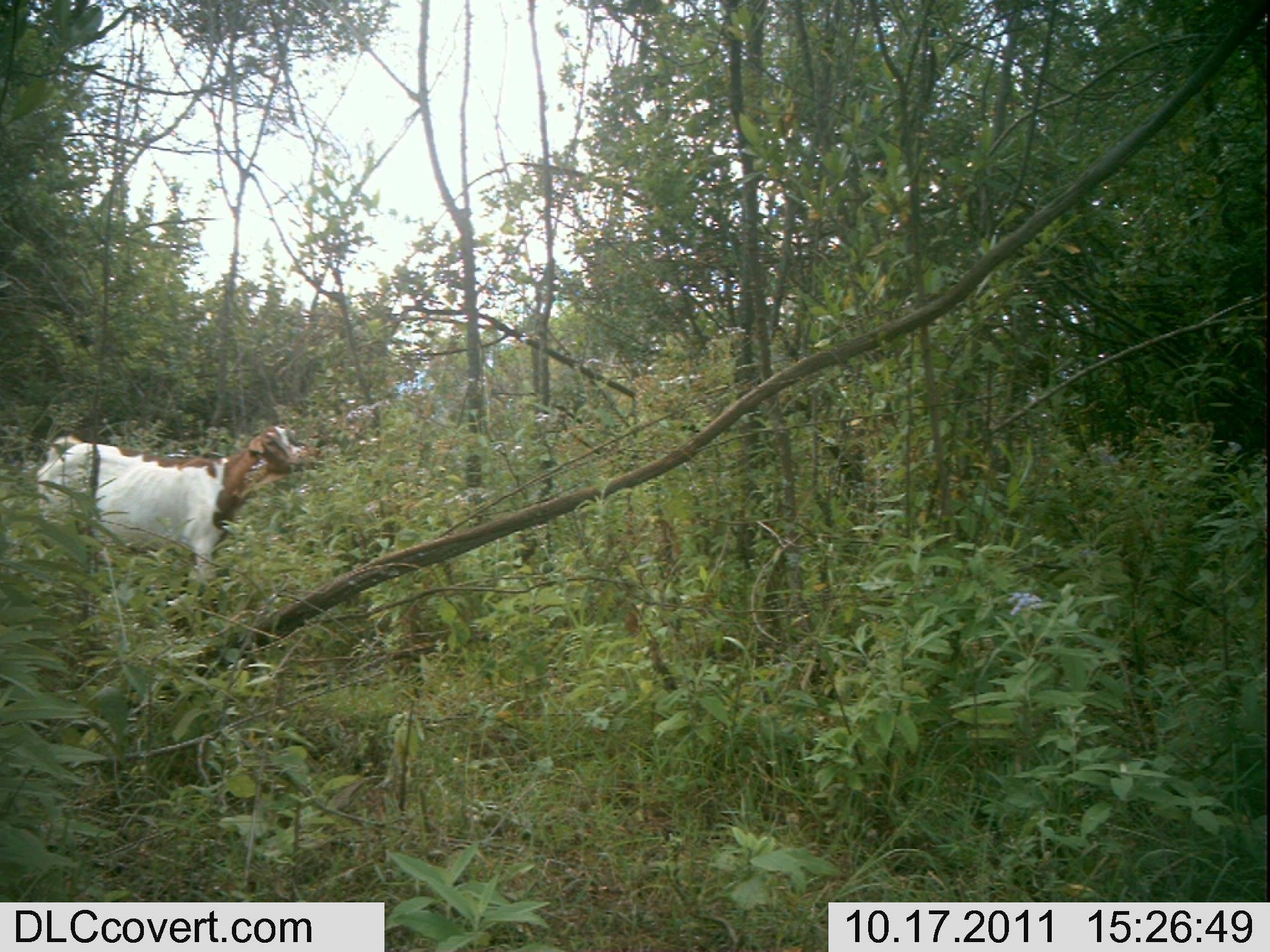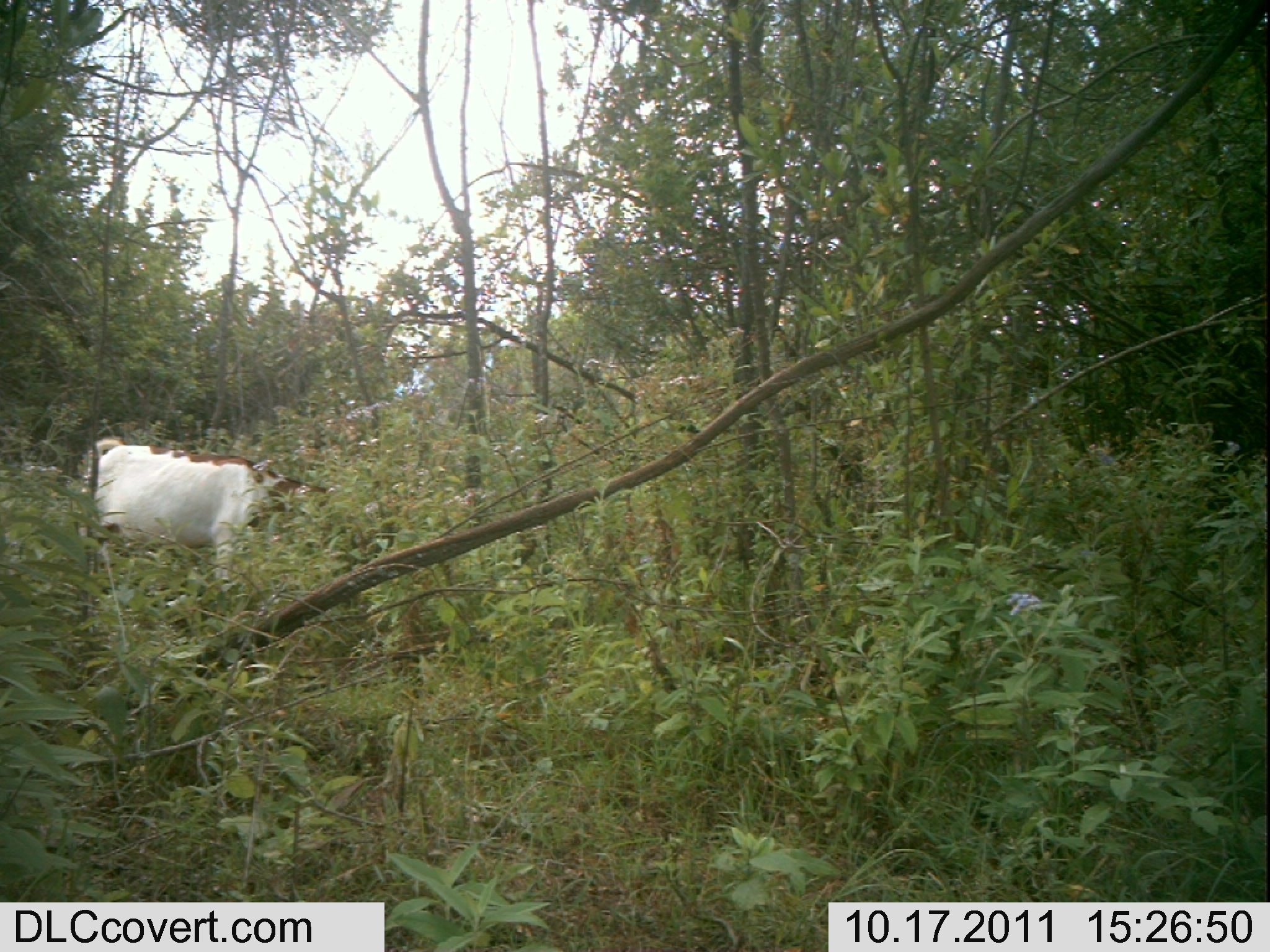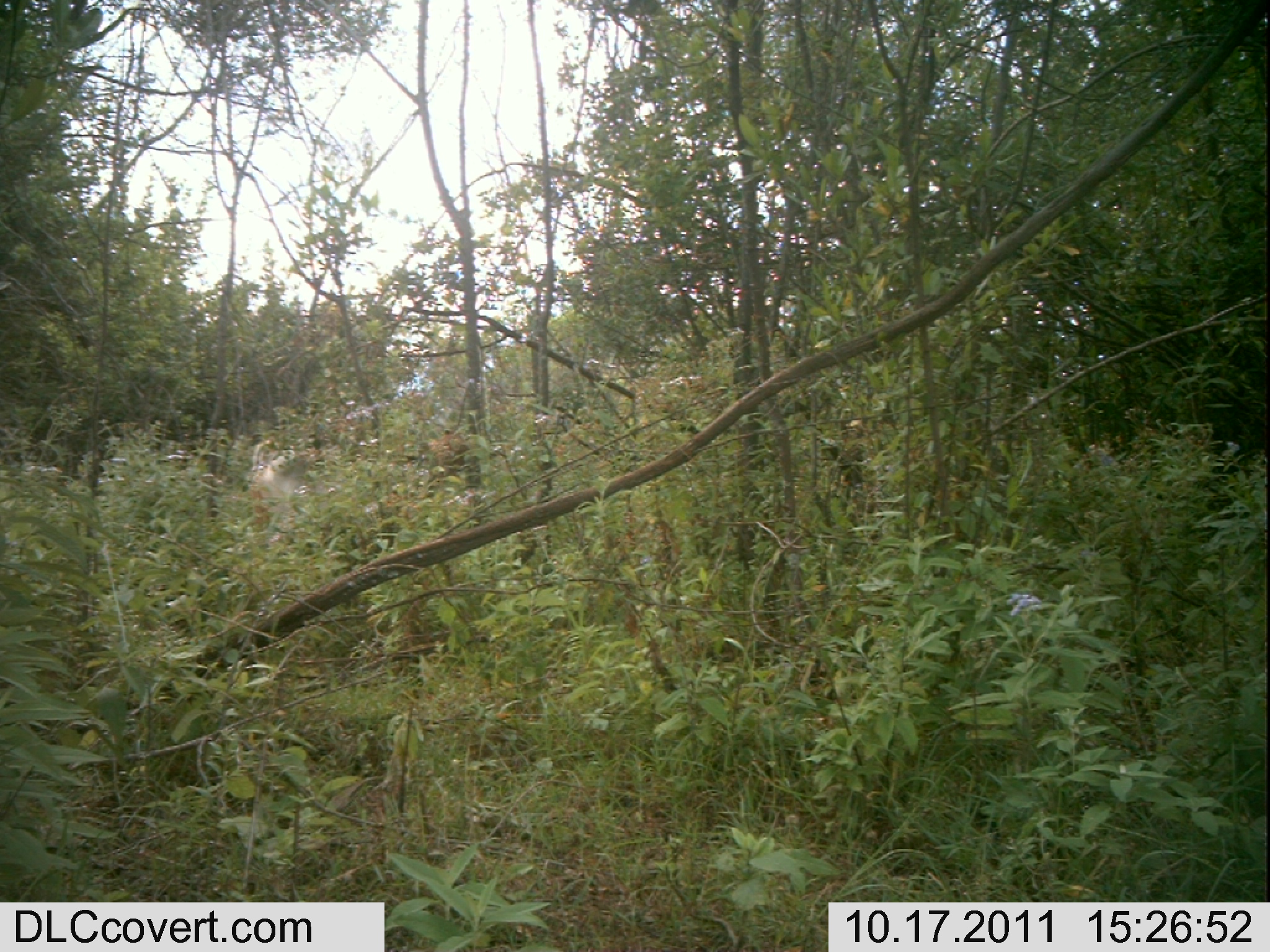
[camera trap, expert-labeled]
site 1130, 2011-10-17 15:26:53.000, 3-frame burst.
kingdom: Animalia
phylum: Chordata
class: Mammalia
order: Artiodactyla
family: Bovidae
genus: Capra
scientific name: Capra aegagrus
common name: wild goat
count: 1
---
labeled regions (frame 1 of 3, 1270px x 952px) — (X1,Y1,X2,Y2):
capra aegagrus: (35,422,309,576)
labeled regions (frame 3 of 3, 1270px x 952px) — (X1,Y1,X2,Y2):
capra aegagrus: (250,437,319,521)